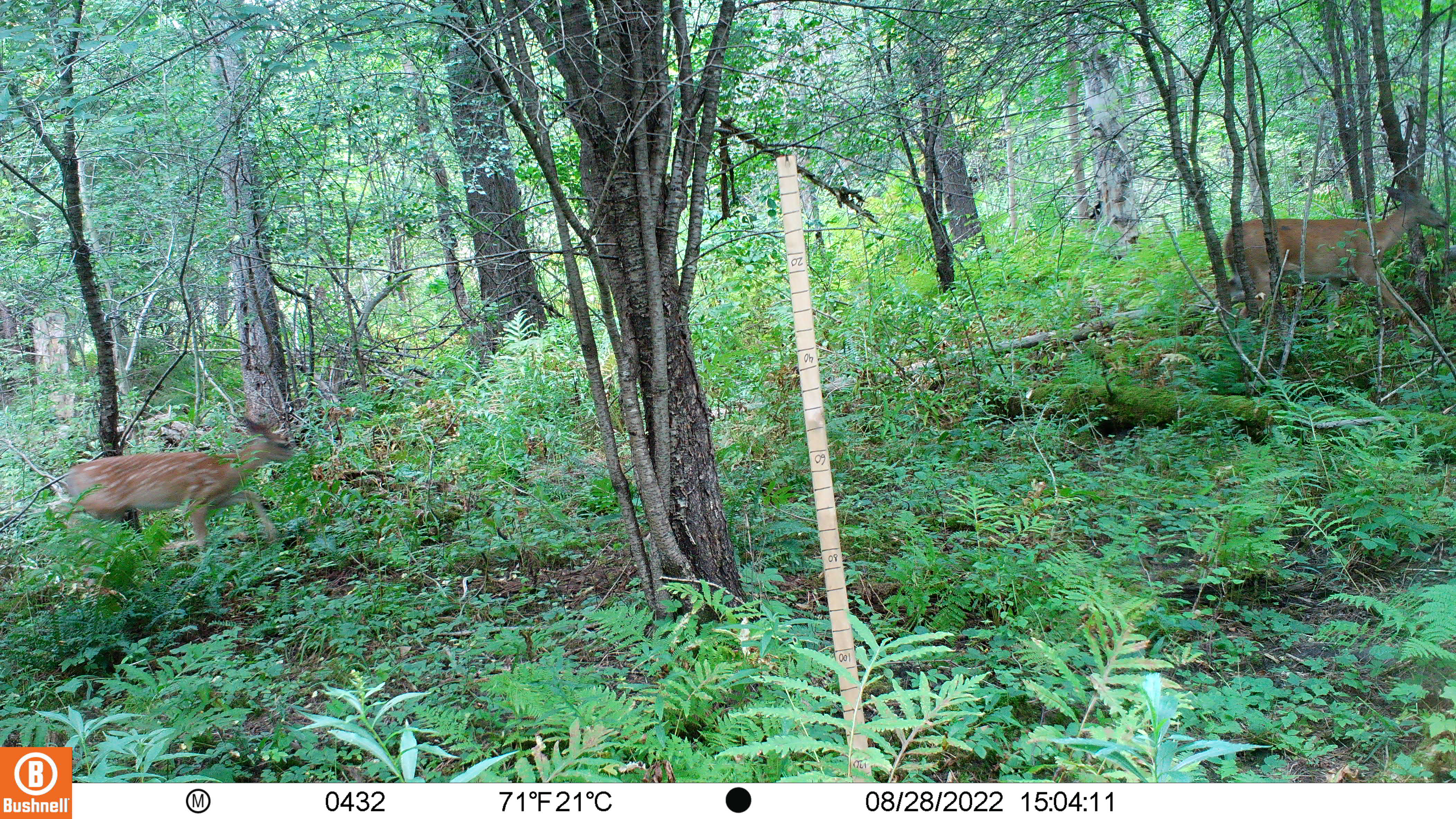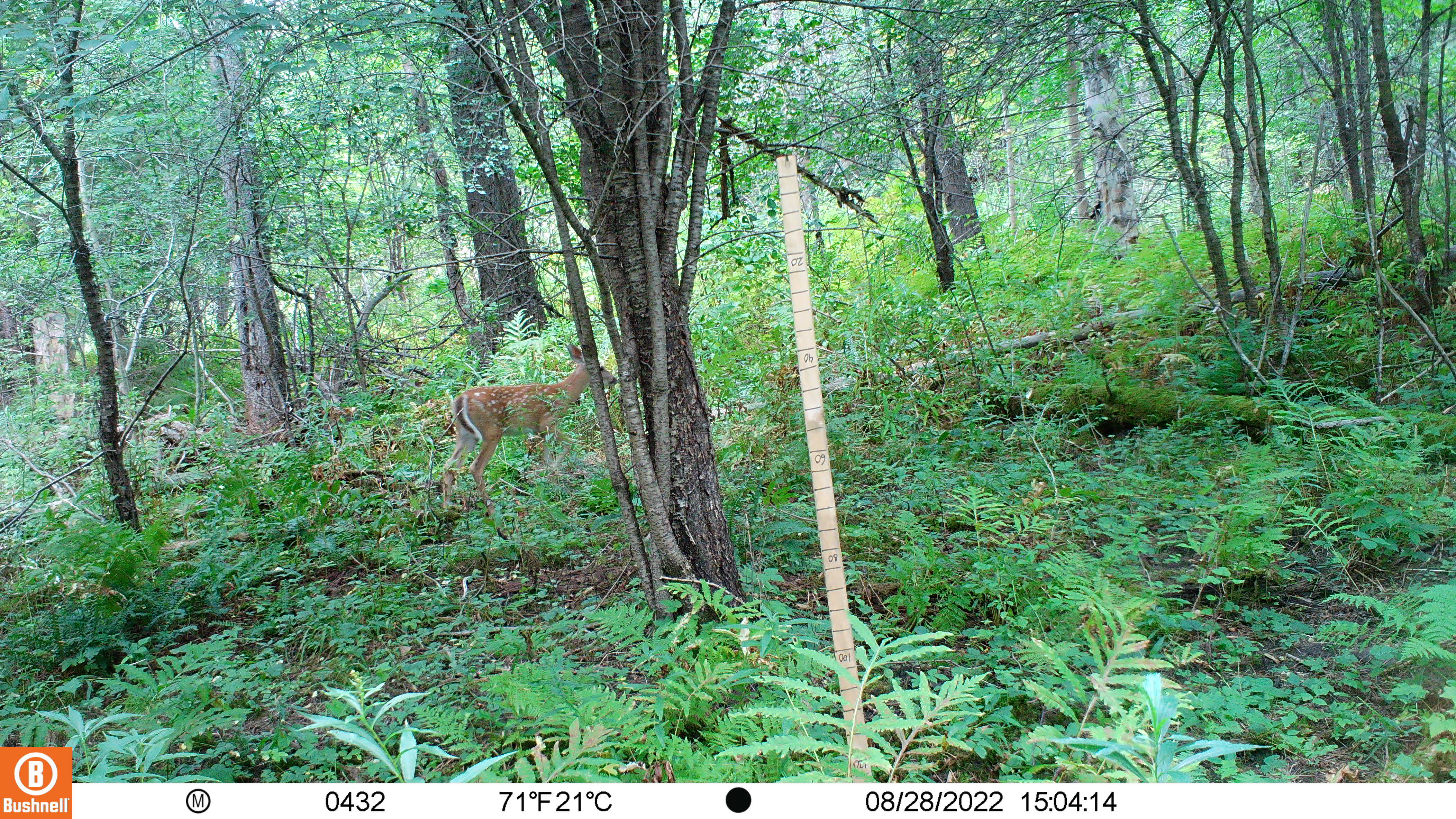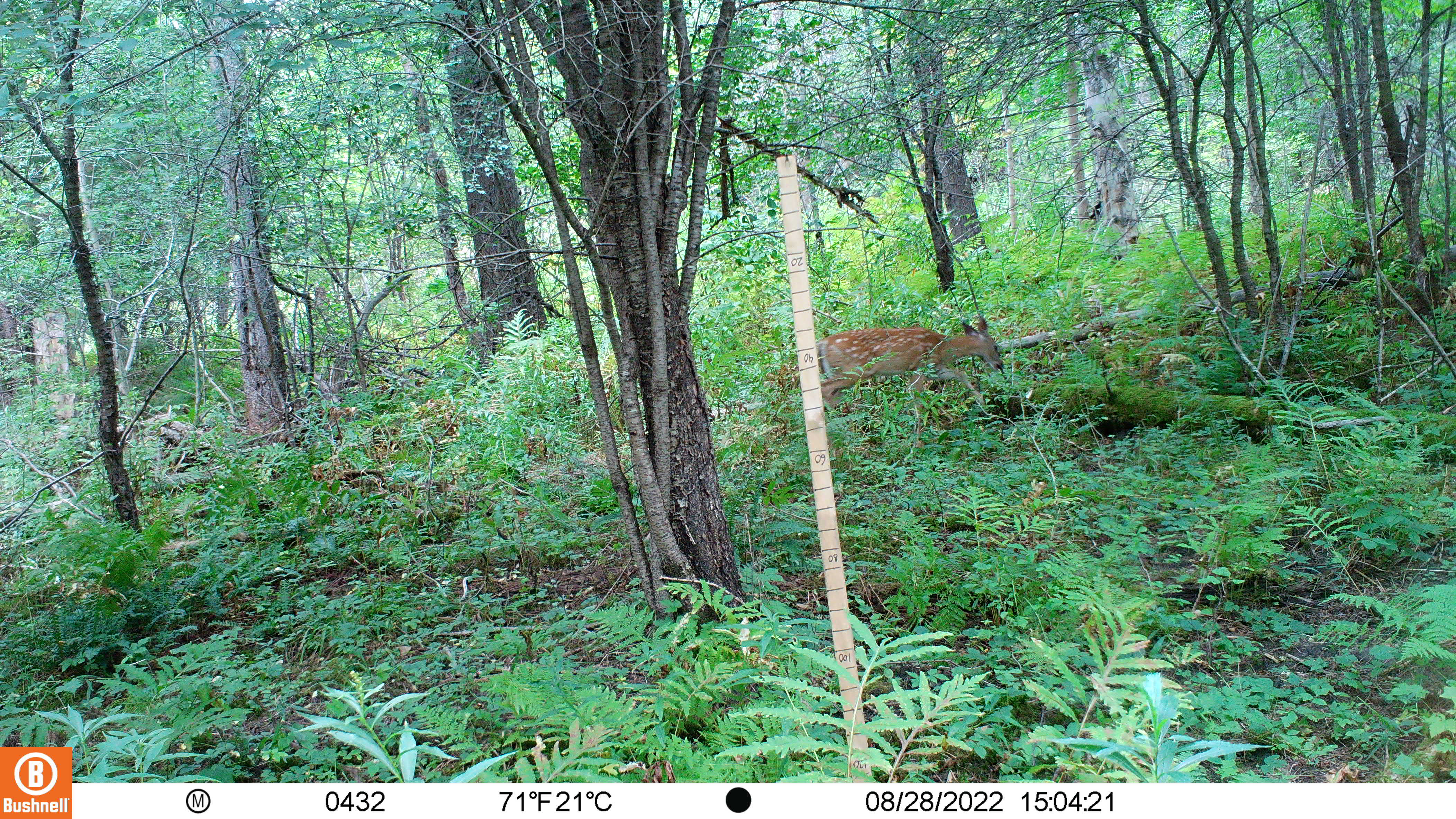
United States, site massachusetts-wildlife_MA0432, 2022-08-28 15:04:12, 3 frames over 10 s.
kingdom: Animalia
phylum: Chordata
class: Mammalia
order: Artiodactyla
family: Cervidae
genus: Odocoileus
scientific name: Odocoileus virginianus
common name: white-tailed deer